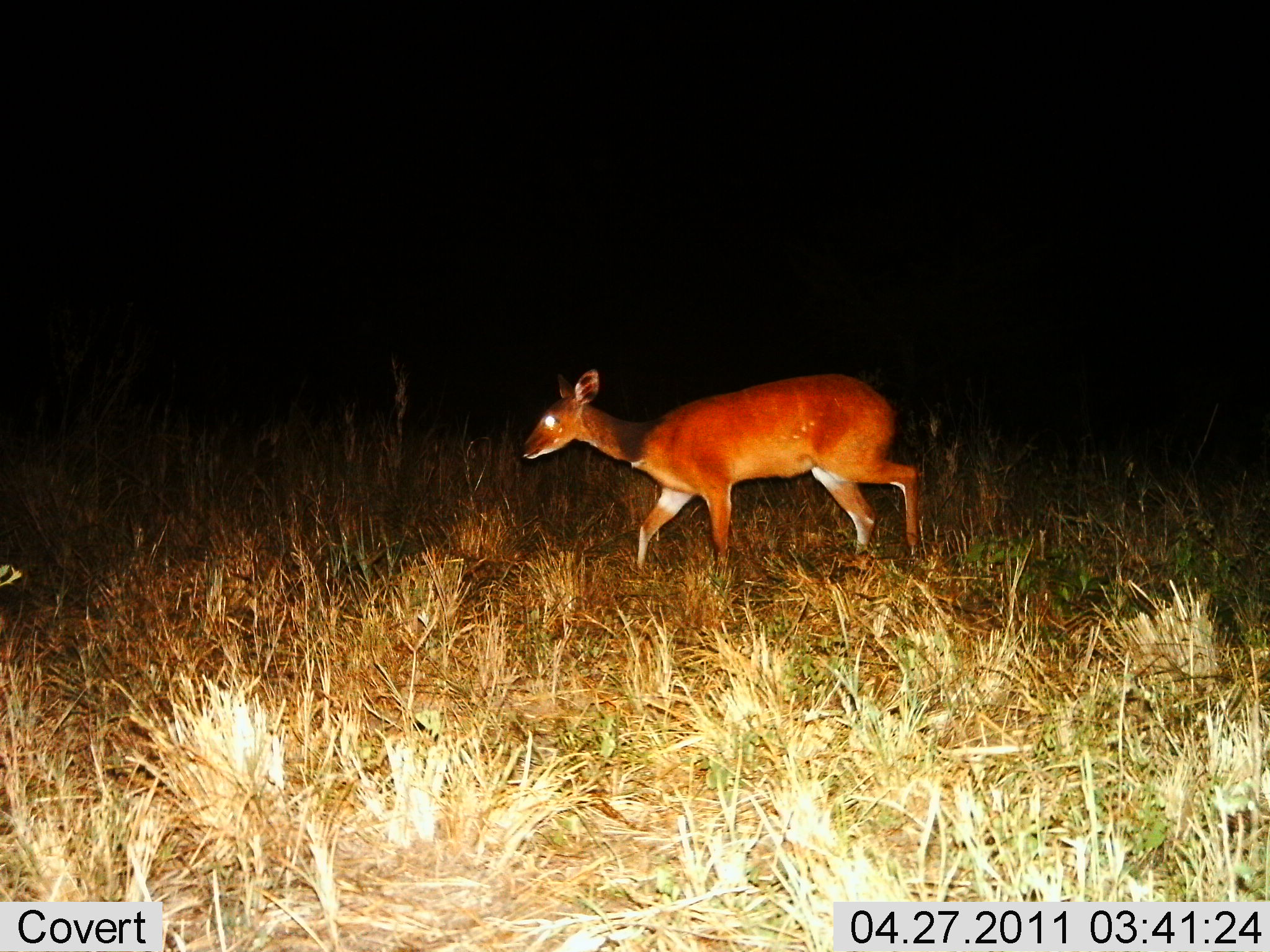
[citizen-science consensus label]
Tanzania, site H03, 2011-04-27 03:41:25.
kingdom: Animalia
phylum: Chordata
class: Mammalia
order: Artiodactyla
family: Bovidae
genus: Redunca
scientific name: Redunca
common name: reedbuck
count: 1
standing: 0%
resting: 0%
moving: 100%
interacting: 0%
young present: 10%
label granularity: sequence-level